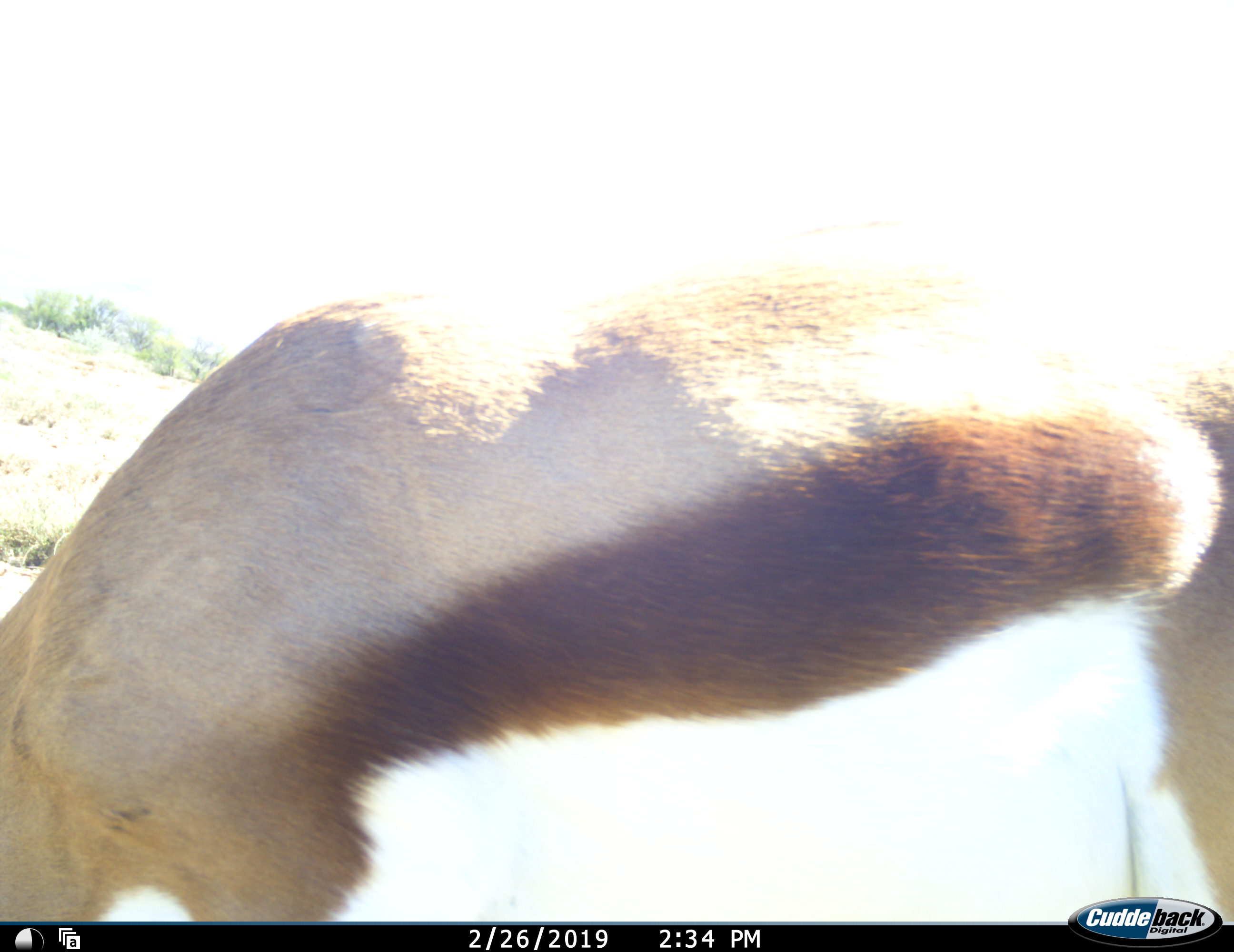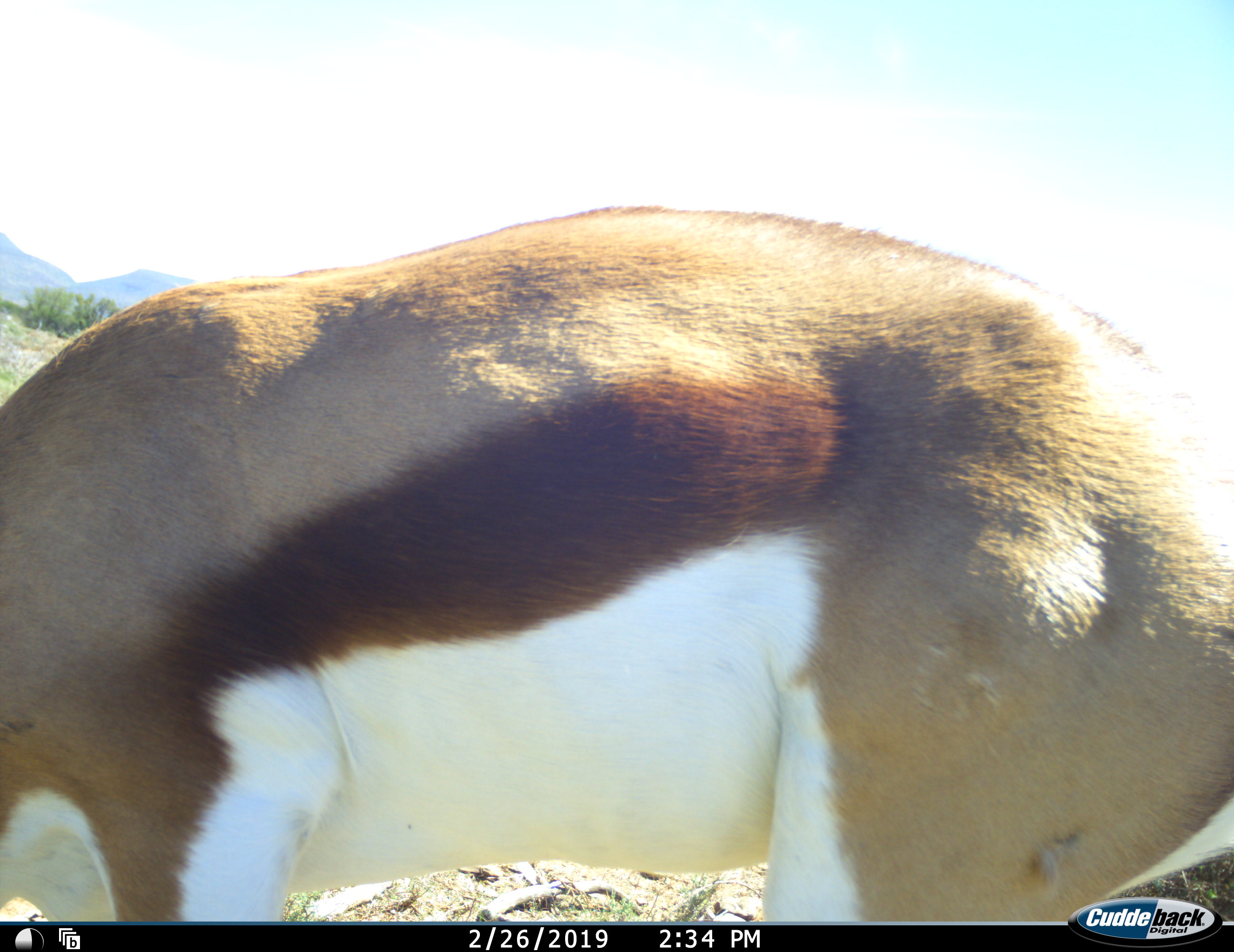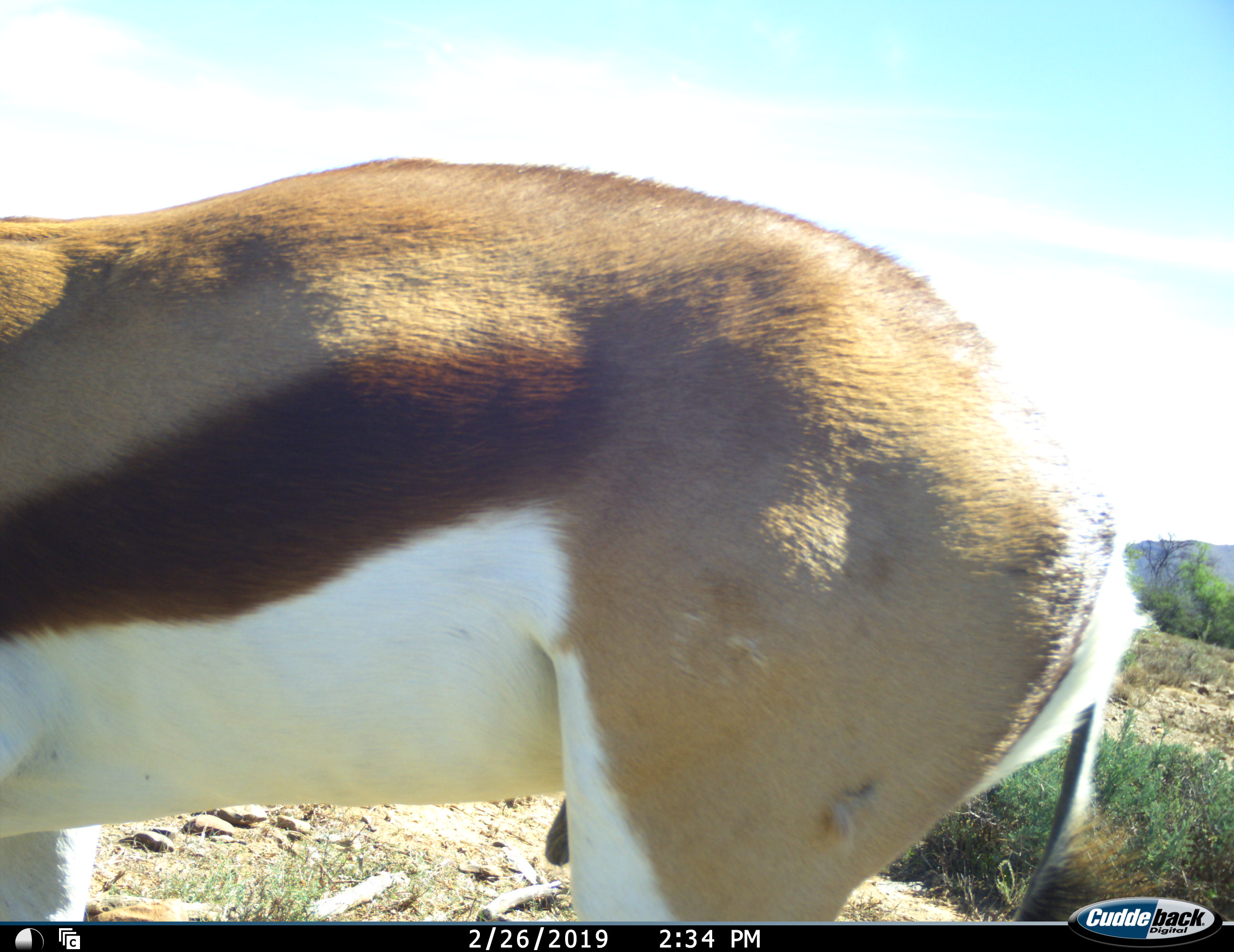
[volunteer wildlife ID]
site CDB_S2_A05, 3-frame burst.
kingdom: Animalia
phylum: Chordata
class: Mammalia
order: Artiodactyla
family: Bovidae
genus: Antidorcas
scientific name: Antidorcas marsupialis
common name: springbok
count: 1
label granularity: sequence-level